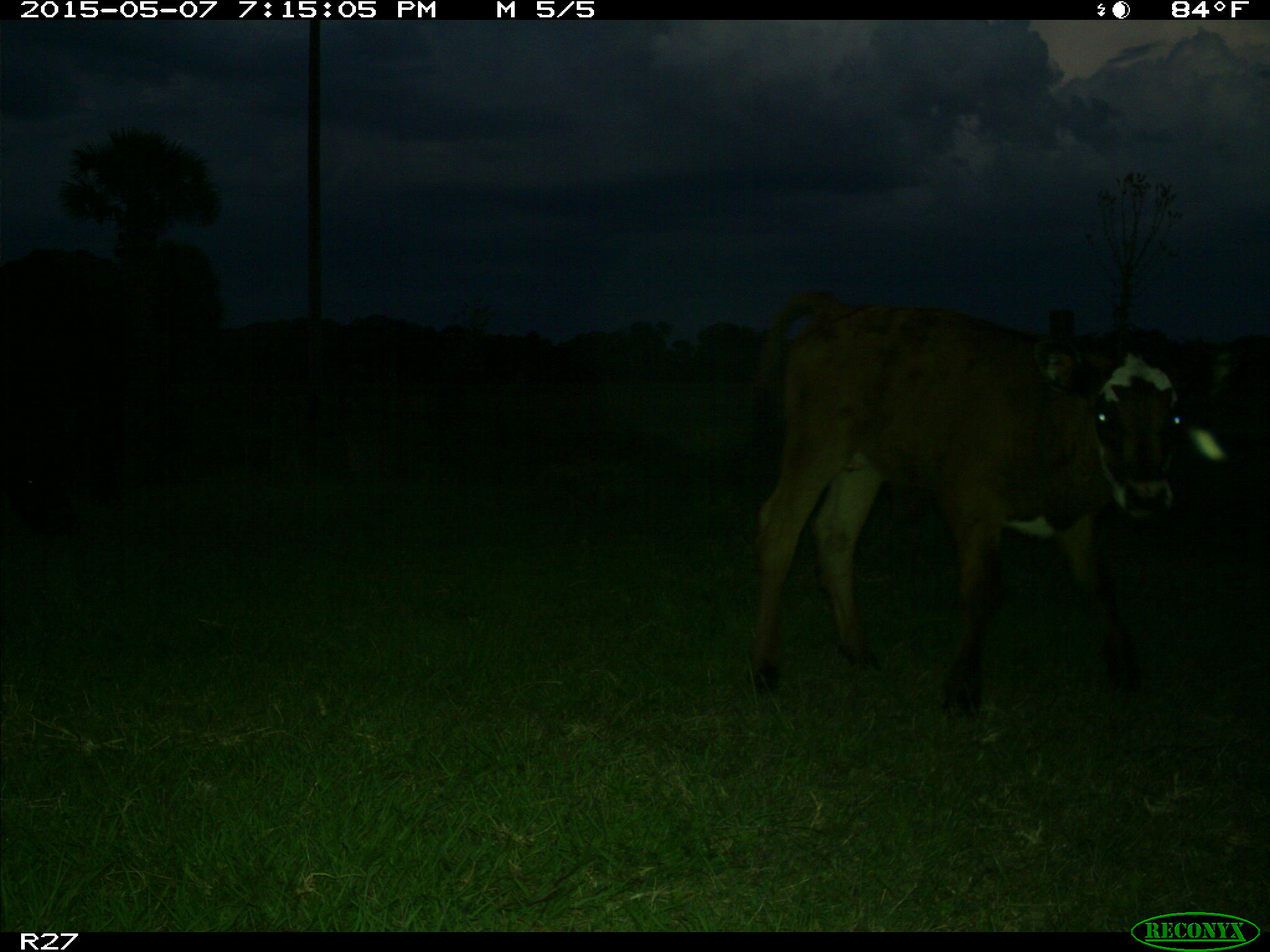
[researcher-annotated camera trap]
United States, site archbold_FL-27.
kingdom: Animalia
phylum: Chordata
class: Mammalia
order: Artiodactyla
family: Bovidae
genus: Bos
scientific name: Bos taurus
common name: domestic cow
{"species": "Bos taurus (domestic cow)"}